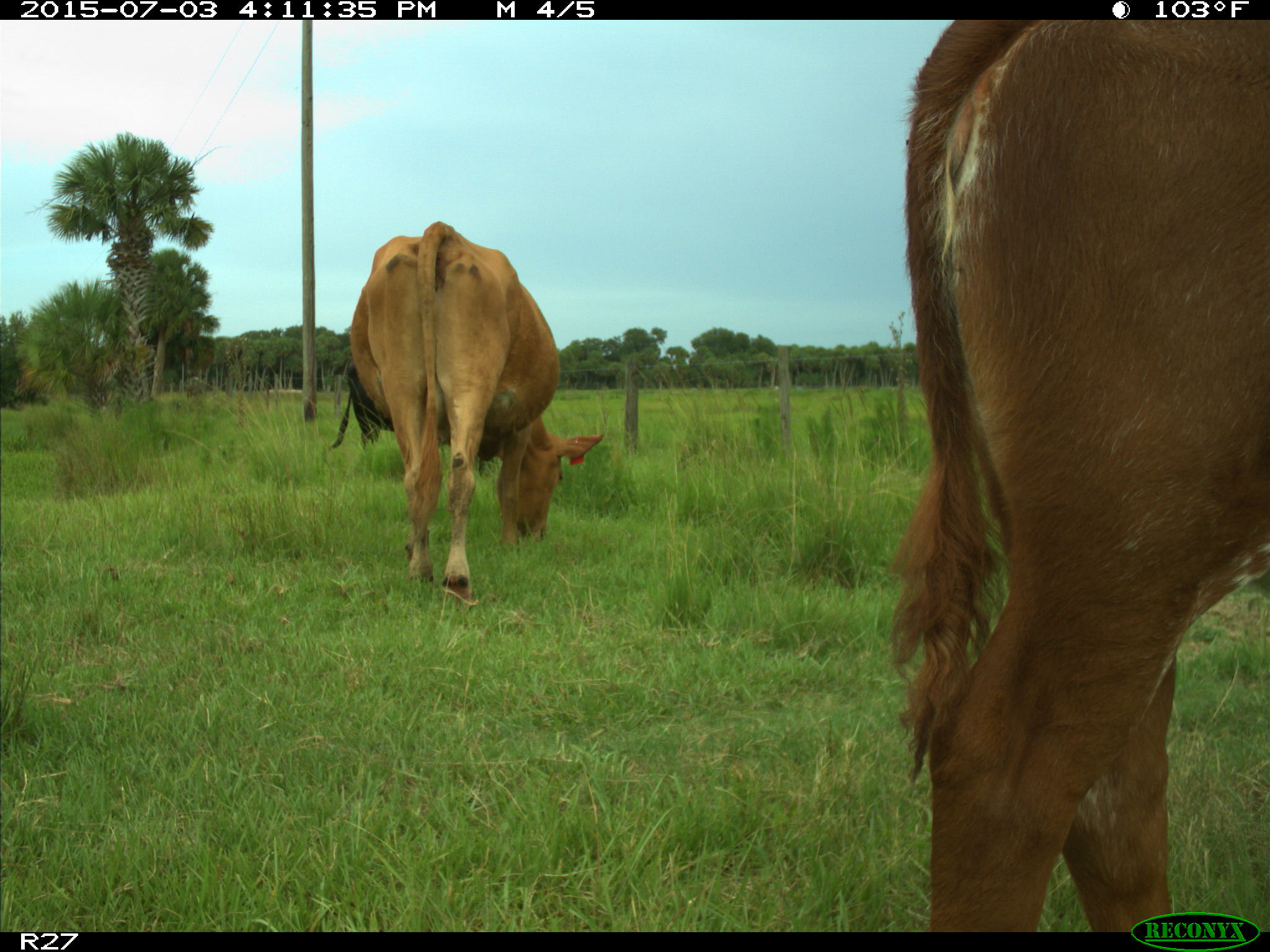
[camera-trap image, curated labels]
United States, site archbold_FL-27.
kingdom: Animalia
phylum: Chordata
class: Mammalia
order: Artiodactyla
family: Bovidae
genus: Bos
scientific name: Bos taurus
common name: domestic cow